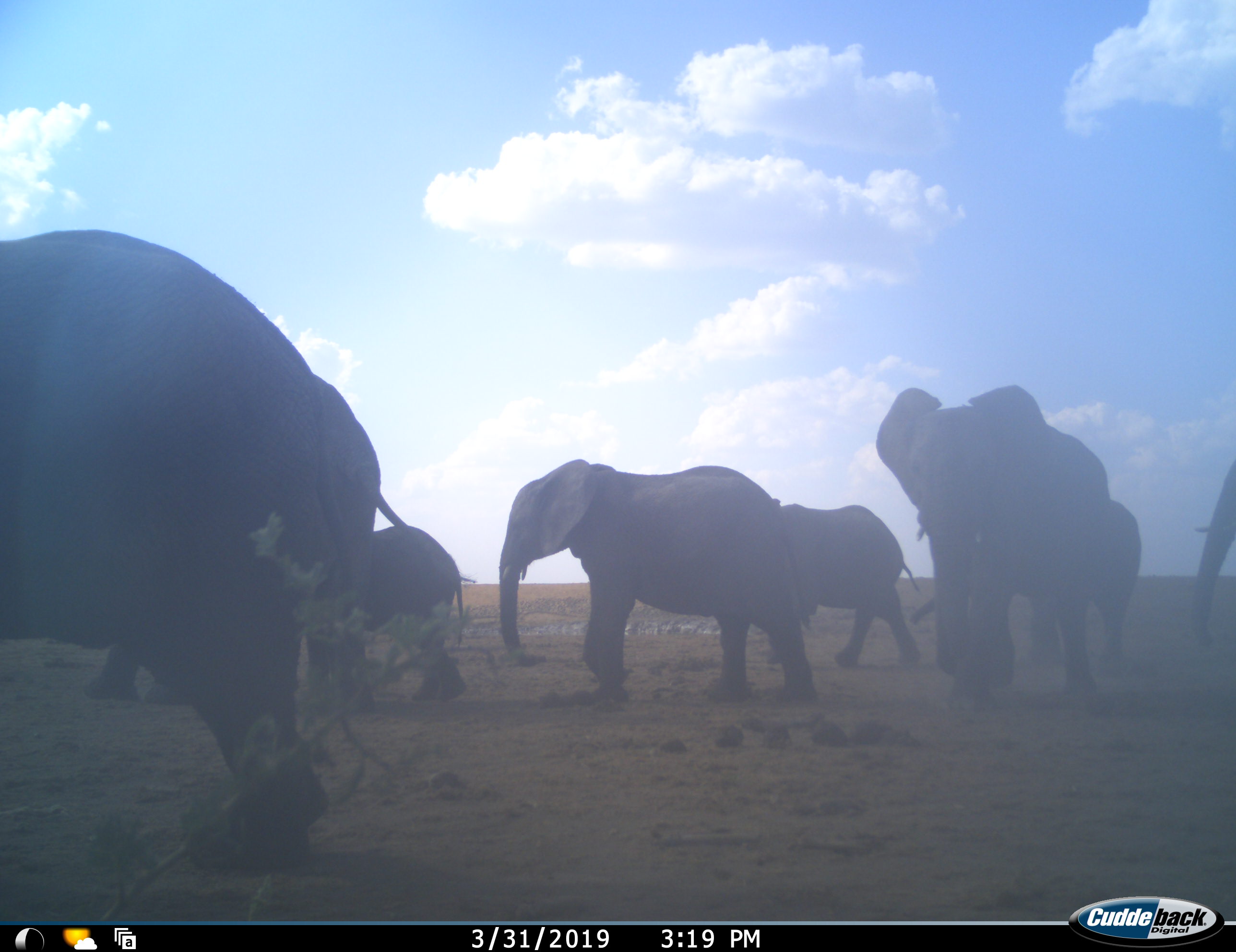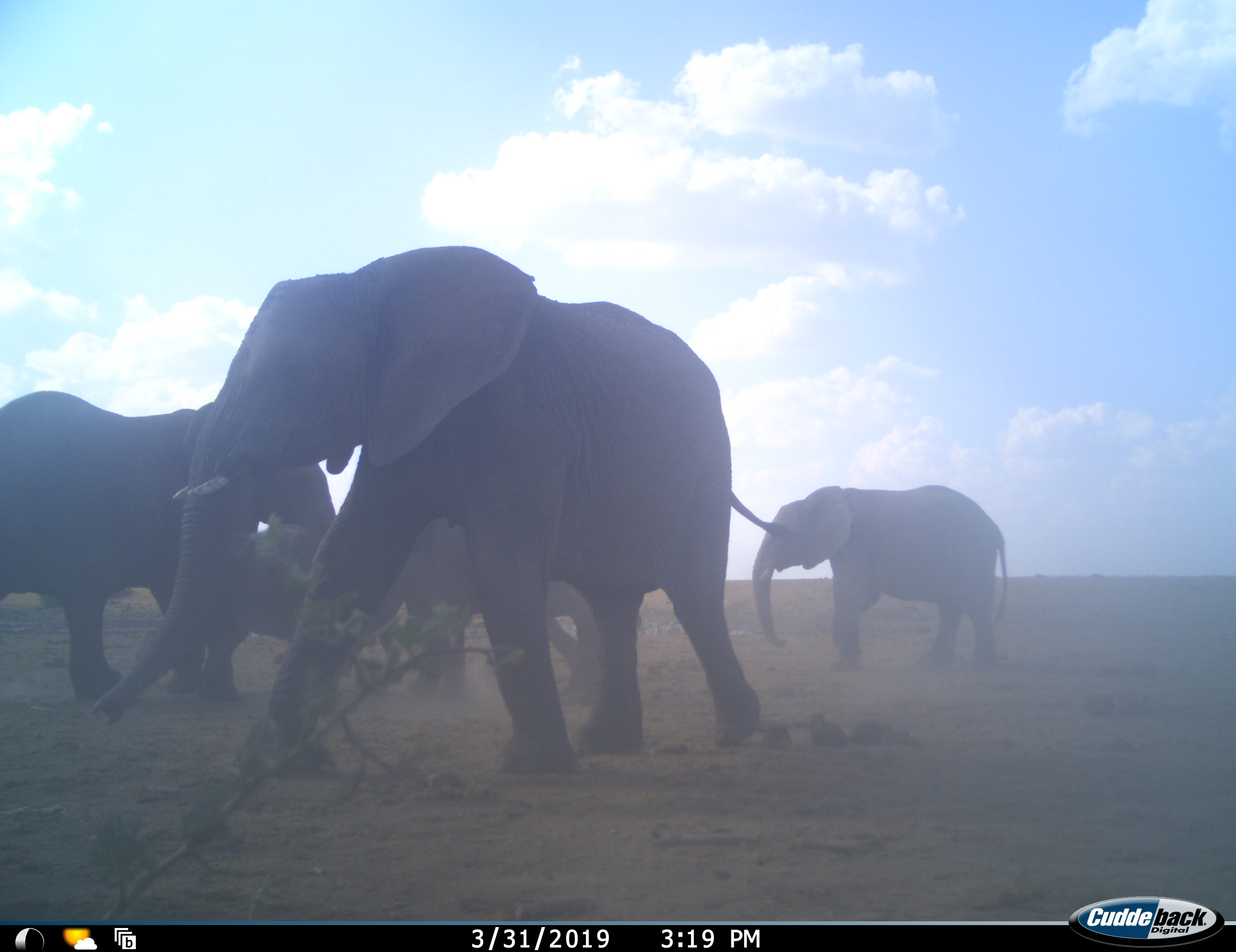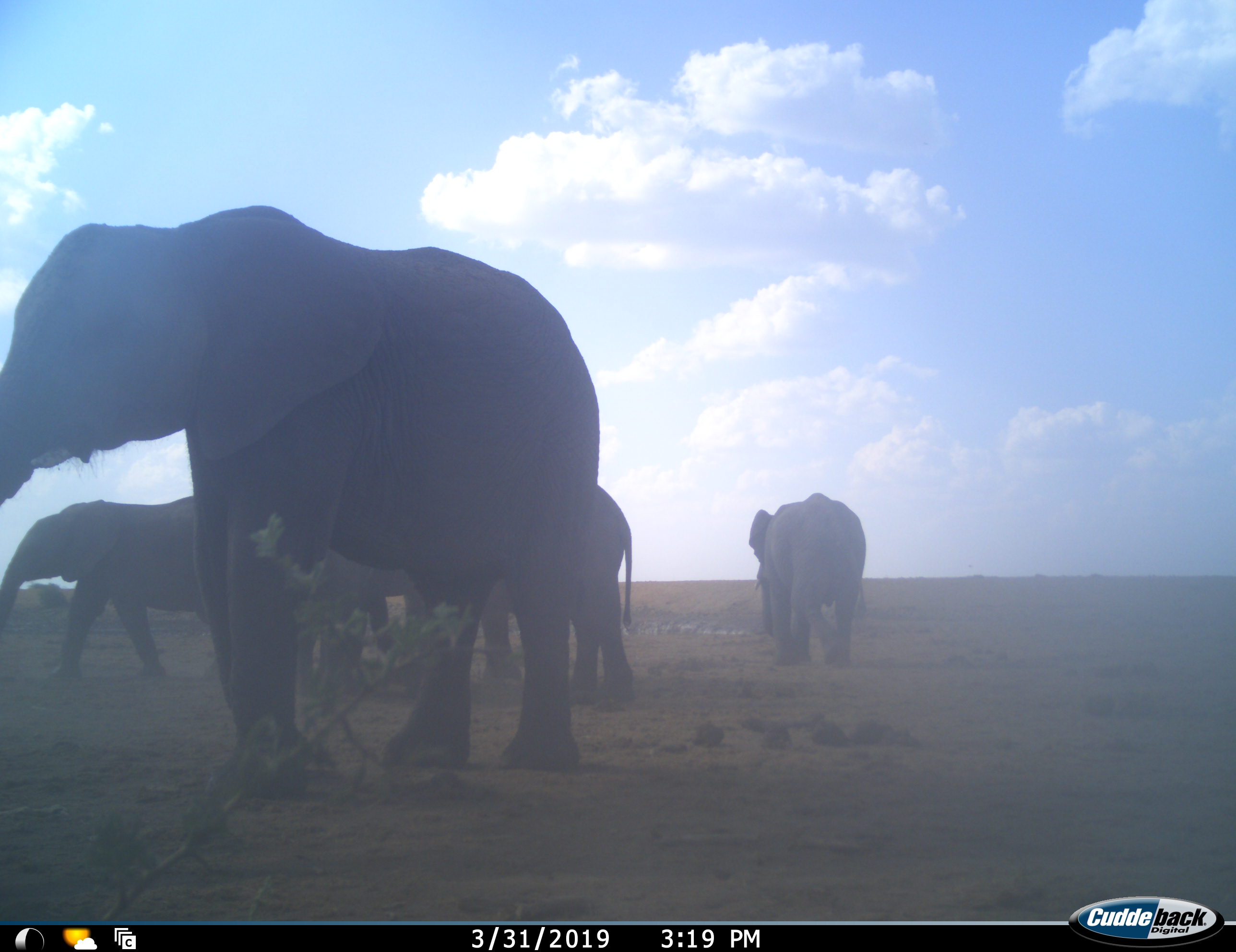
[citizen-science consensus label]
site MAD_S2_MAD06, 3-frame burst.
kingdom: Animalia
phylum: Chordata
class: Mammalia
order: Proboscidea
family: Elephantidae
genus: Loxodonta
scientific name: Loxodonta africana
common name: african bush elephant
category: elephant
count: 8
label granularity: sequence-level